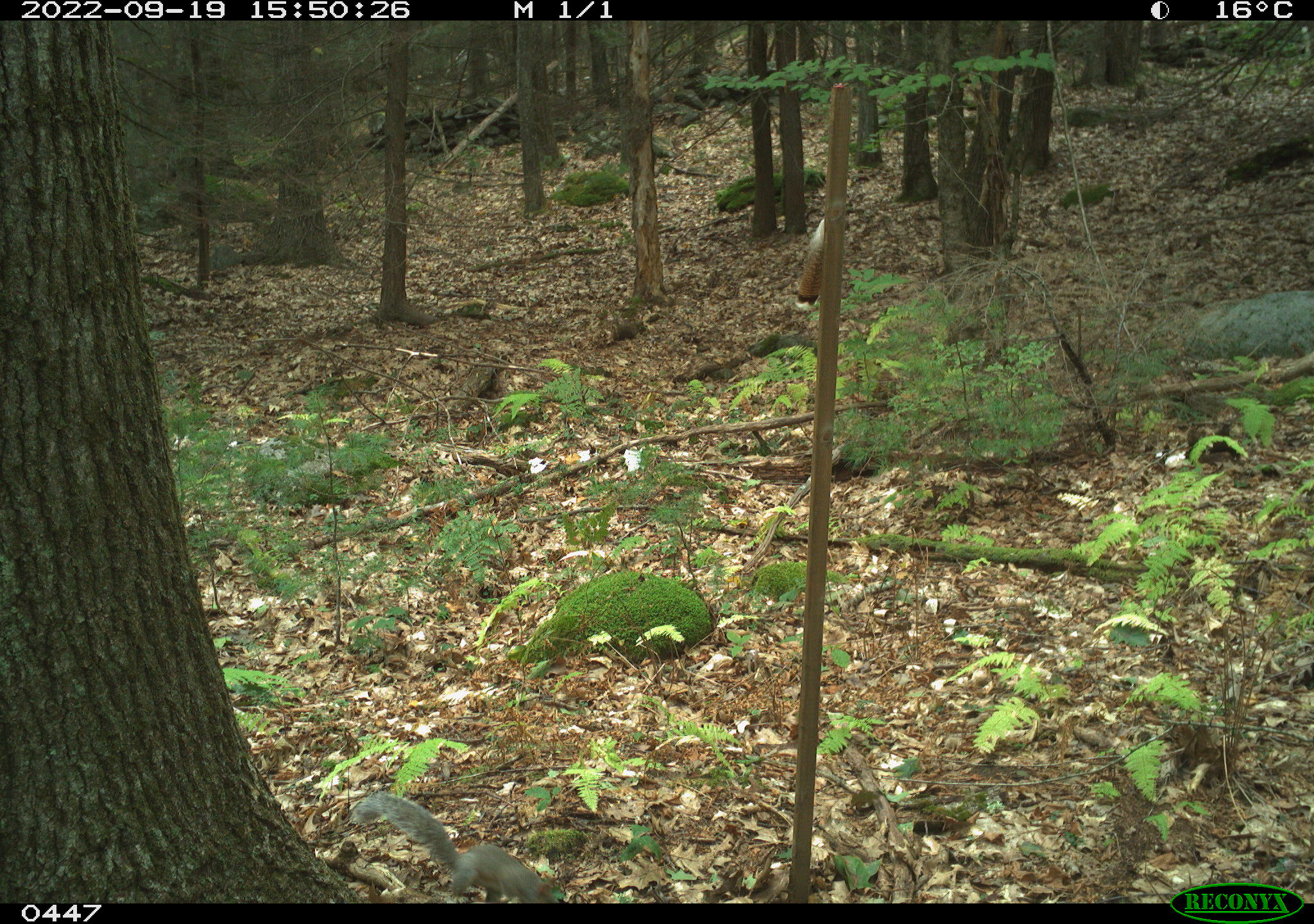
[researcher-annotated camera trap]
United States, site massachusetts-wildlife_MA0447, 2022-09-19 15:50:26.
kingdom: Animalia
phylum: Chordata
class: Mammalia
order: Rodentia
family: Sciuridae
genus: Sciurus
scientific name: Sciurus carolinensis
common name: gray squirrel